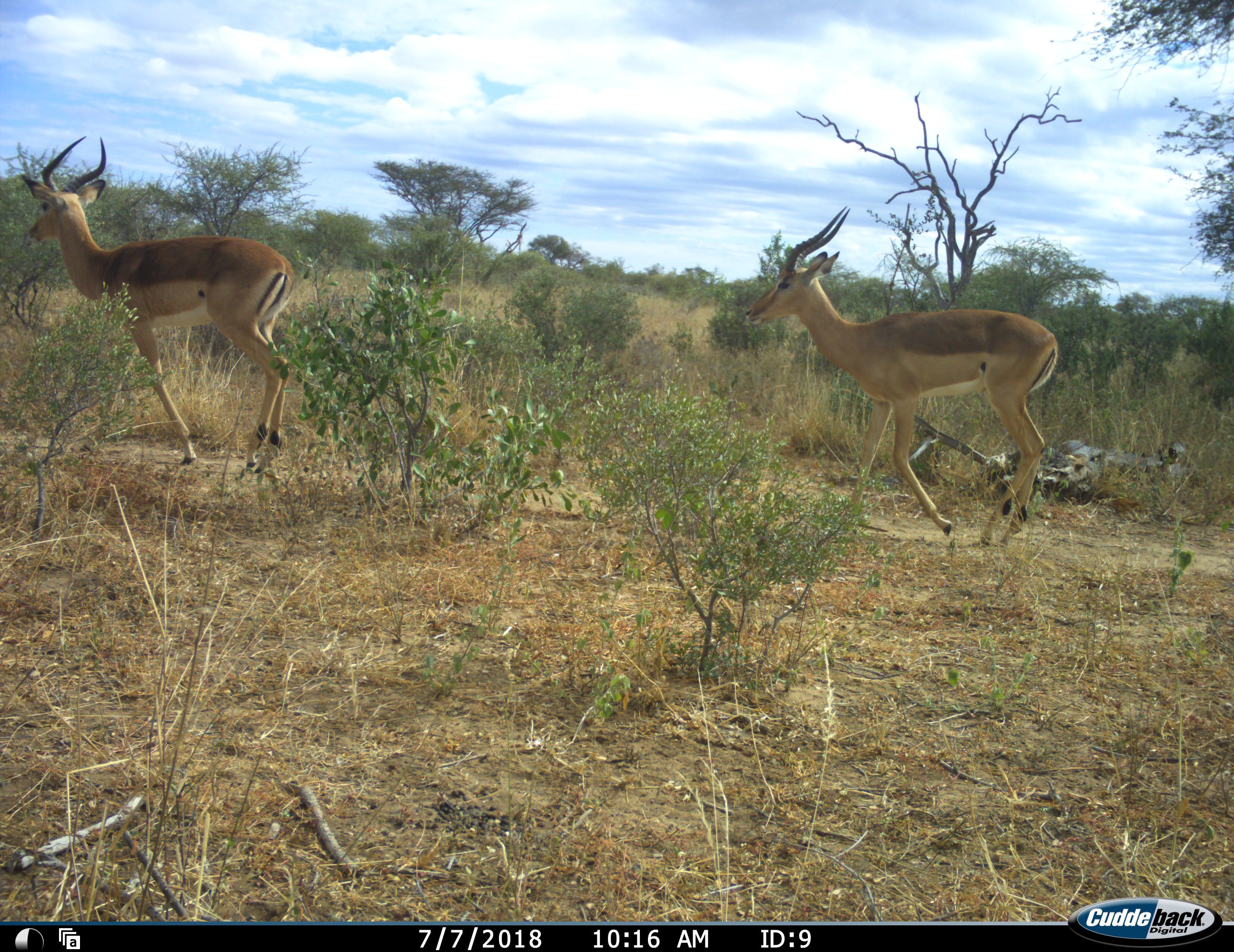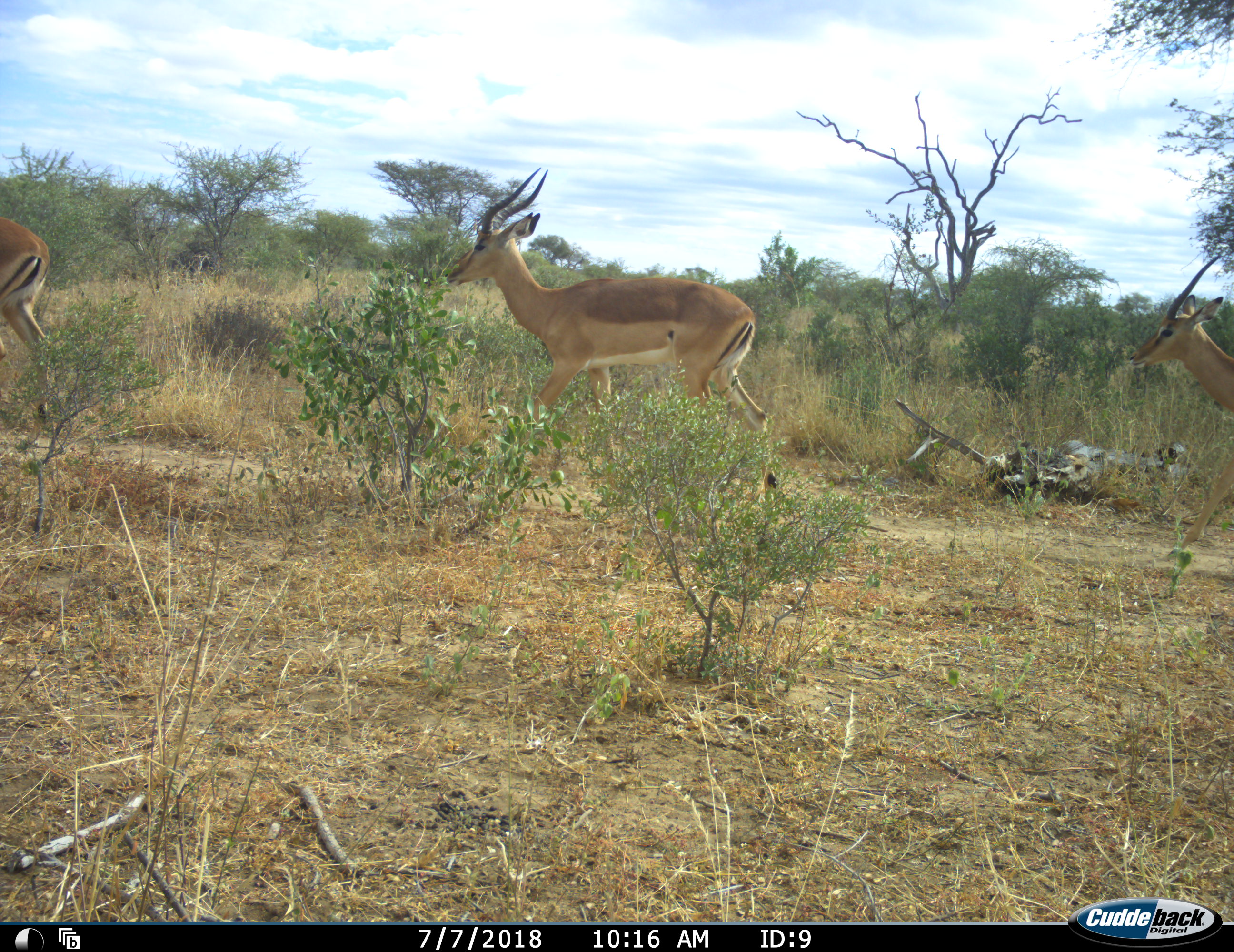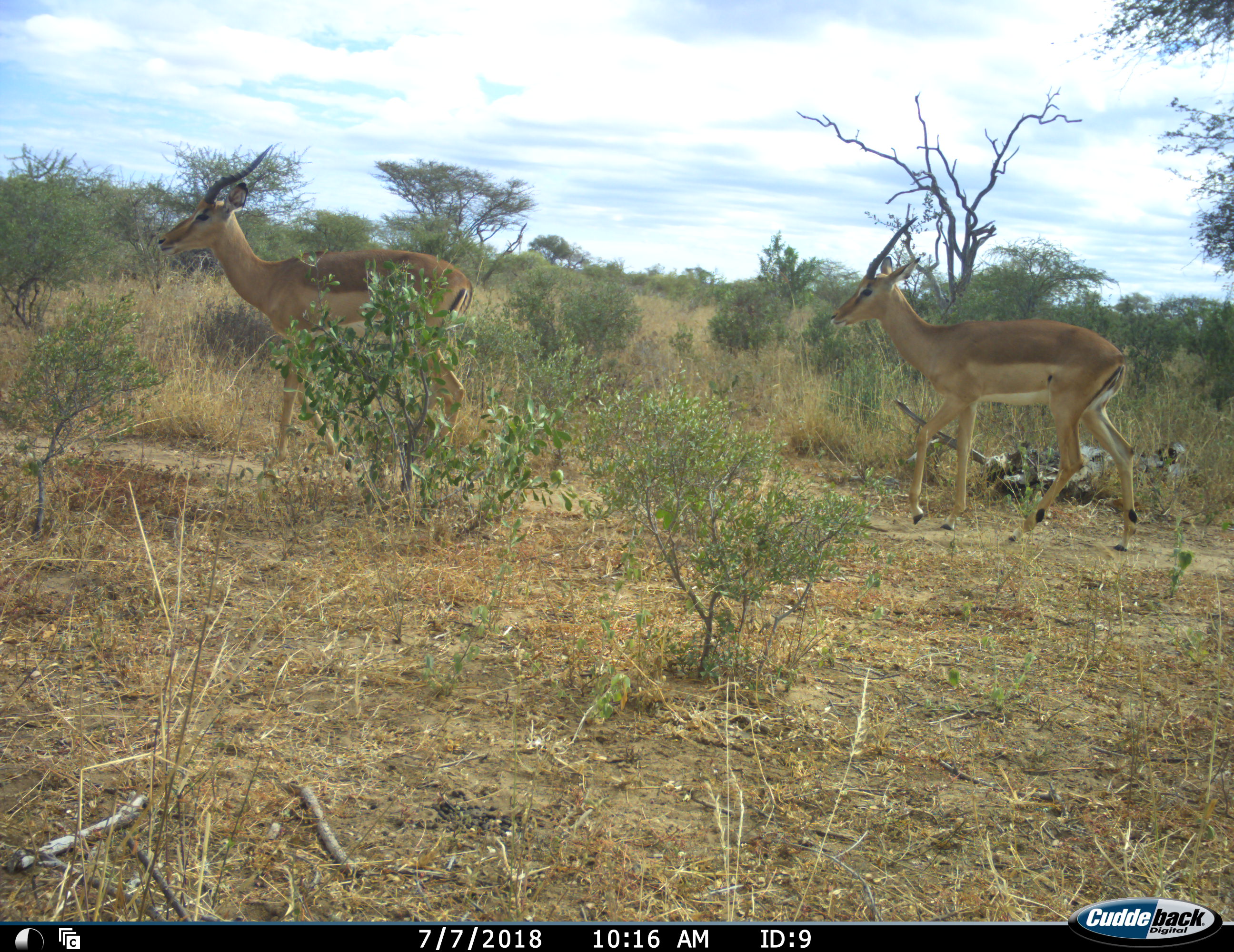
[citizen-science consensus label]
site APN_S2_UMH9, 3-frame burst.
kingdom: Animalia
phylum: Chordata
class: Mammalia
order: Artiodactyla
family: Bovidae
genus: Aepyceros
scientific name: Aepyceros melampus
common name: impala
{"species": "impala (Aepyceros melampus)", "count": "3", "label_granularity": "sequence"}